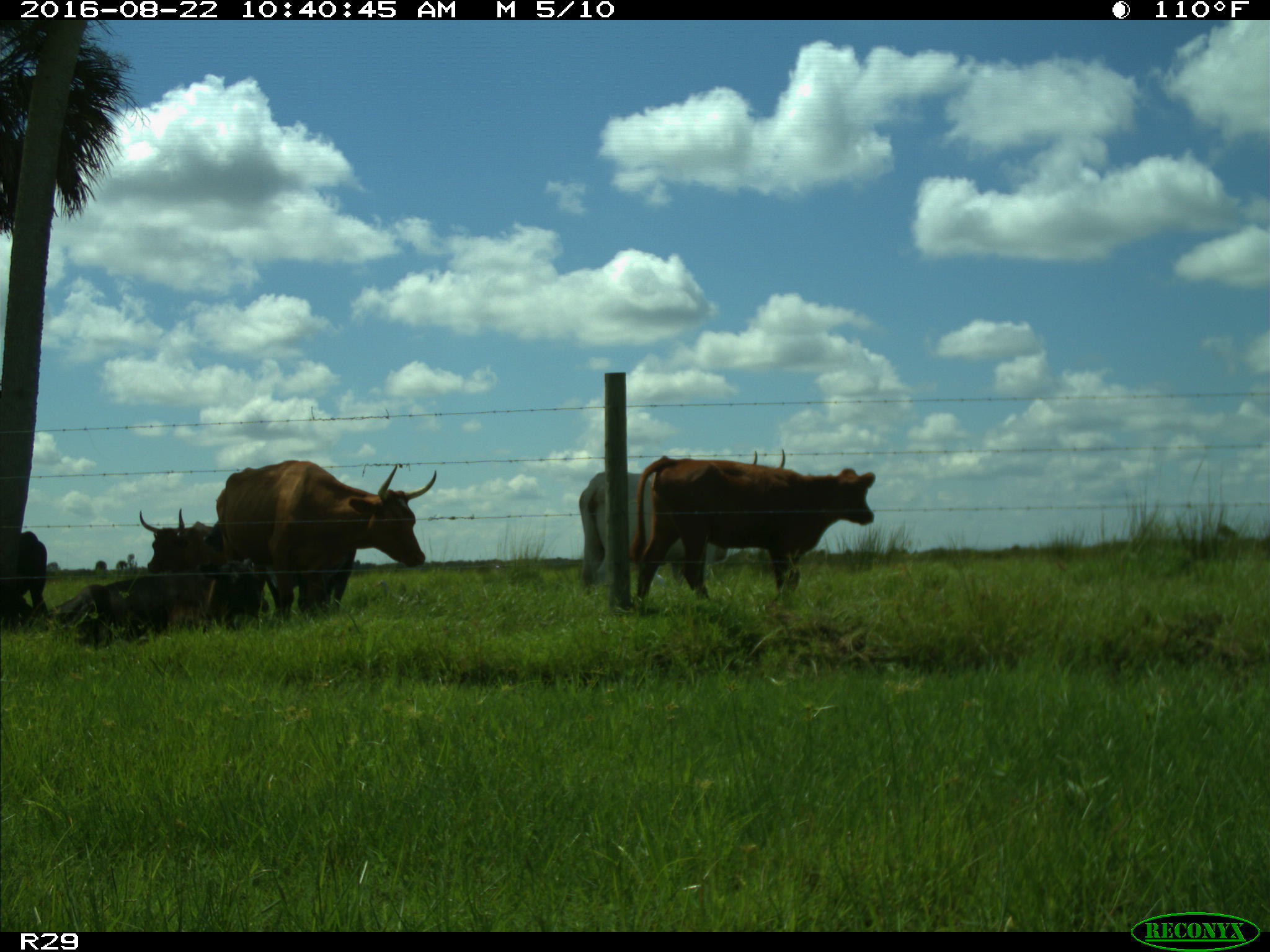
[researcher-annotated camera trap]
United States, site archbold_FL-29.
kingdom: Animalia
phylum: Chordata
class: Mammalia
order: Artiodactyla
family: Bovidae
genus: Bos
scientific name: Bos taurus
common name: domestic cow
Bos taurus (domestic cow).